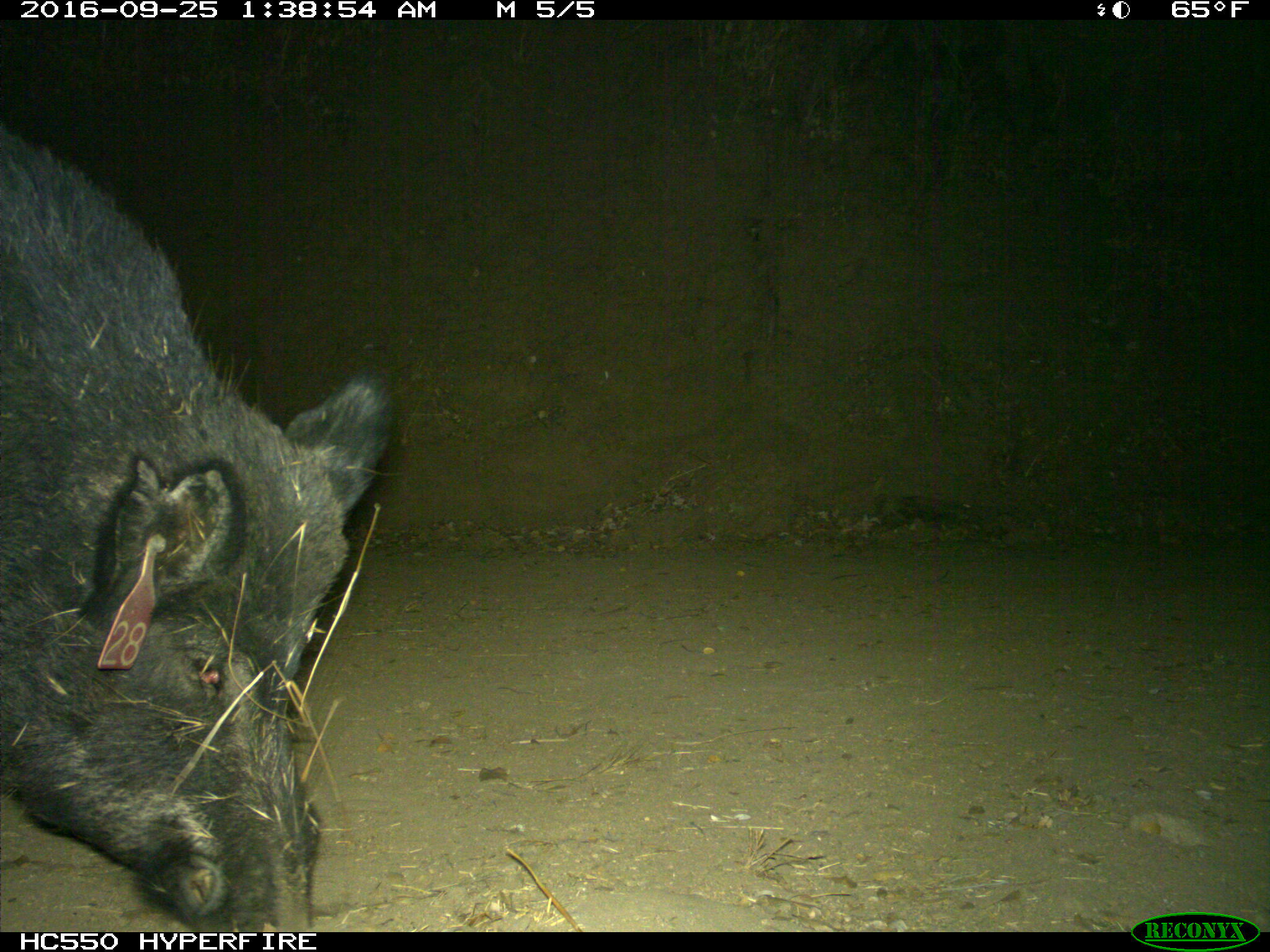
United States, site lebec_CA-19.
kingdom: Animalia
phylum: Chordata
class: Mammalia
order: Artiodactyla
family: Suidae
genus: Sus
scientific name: Sus scrofa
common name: wild boar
Sus scrofa (wild boar).